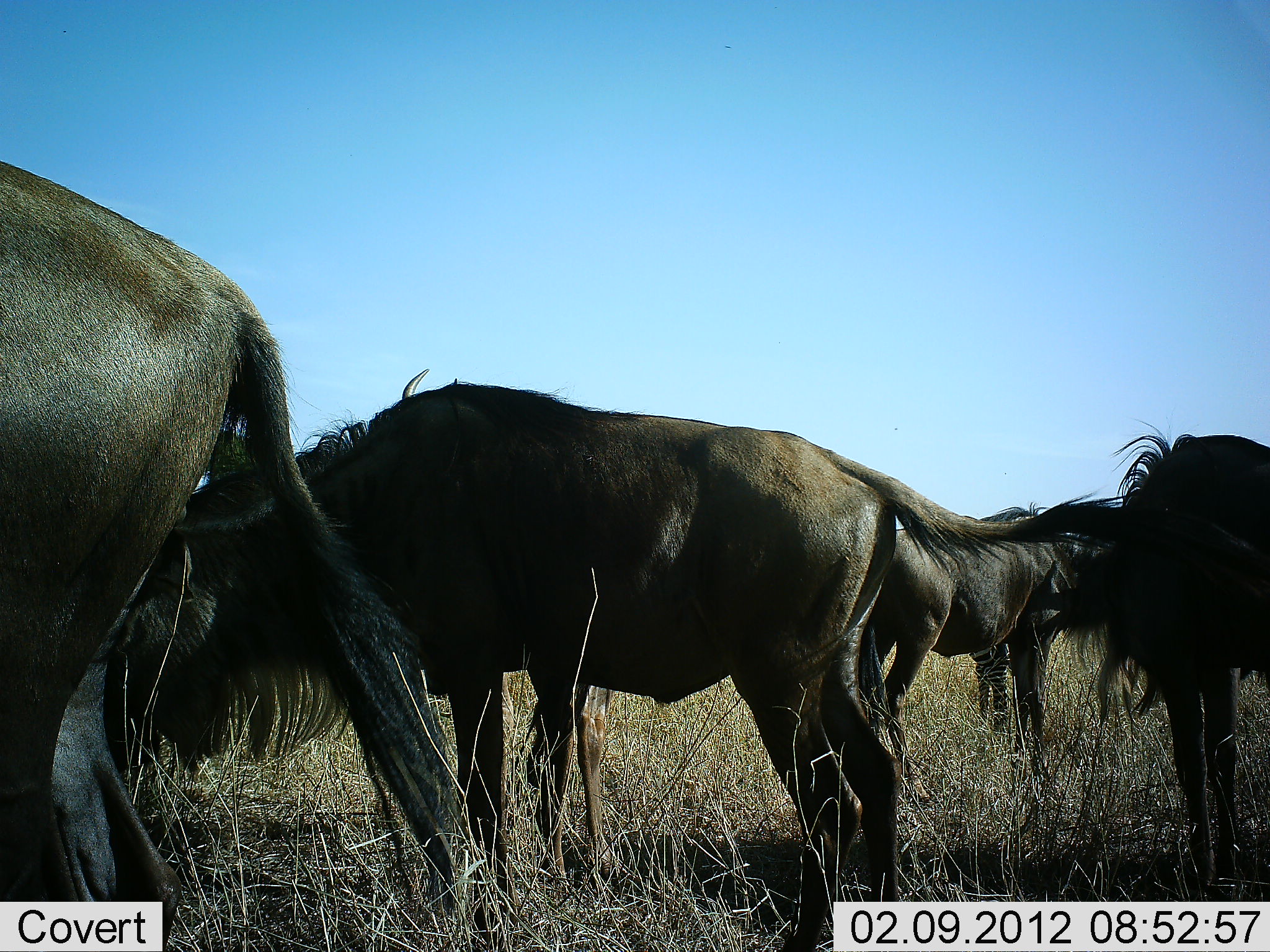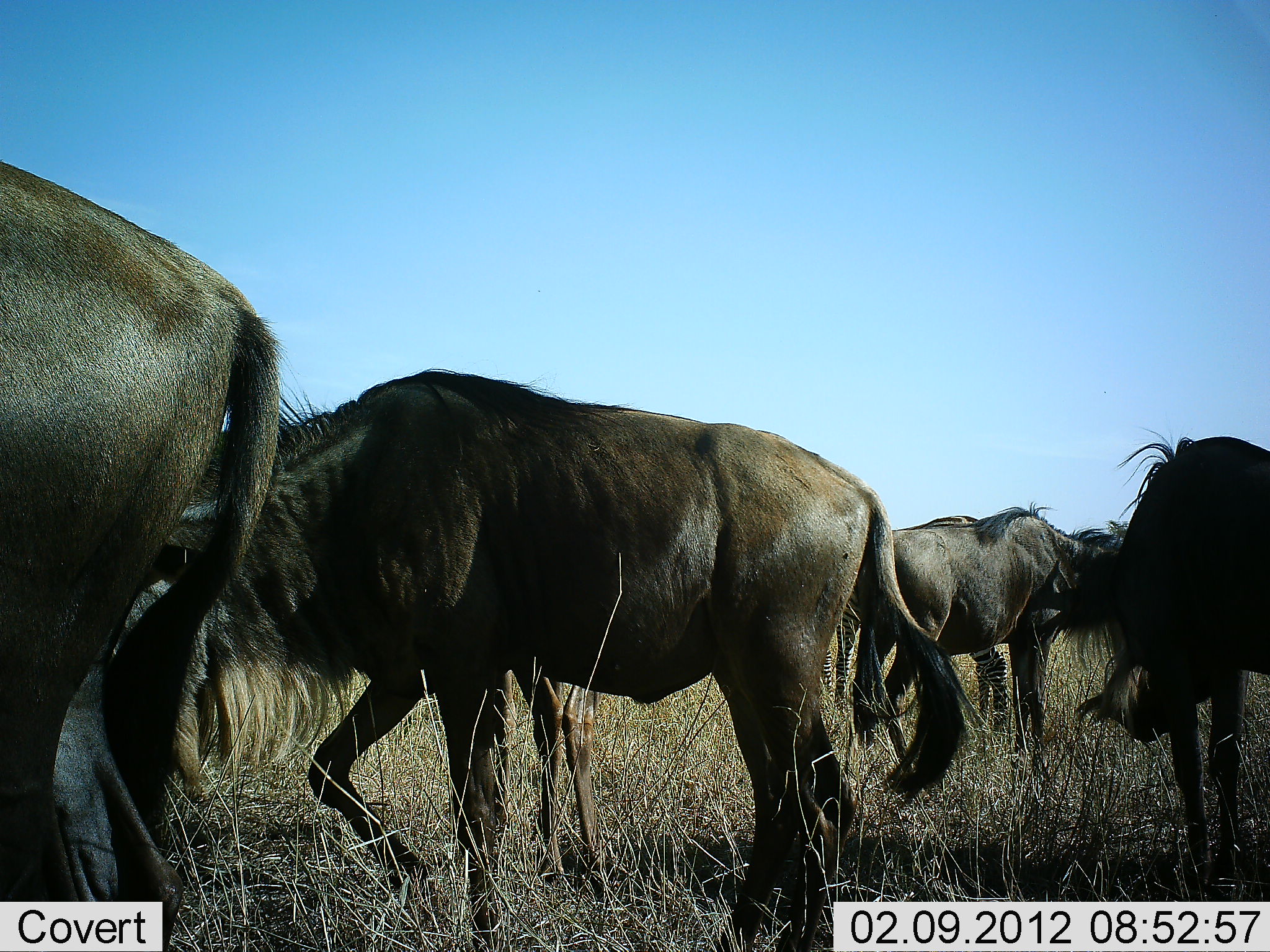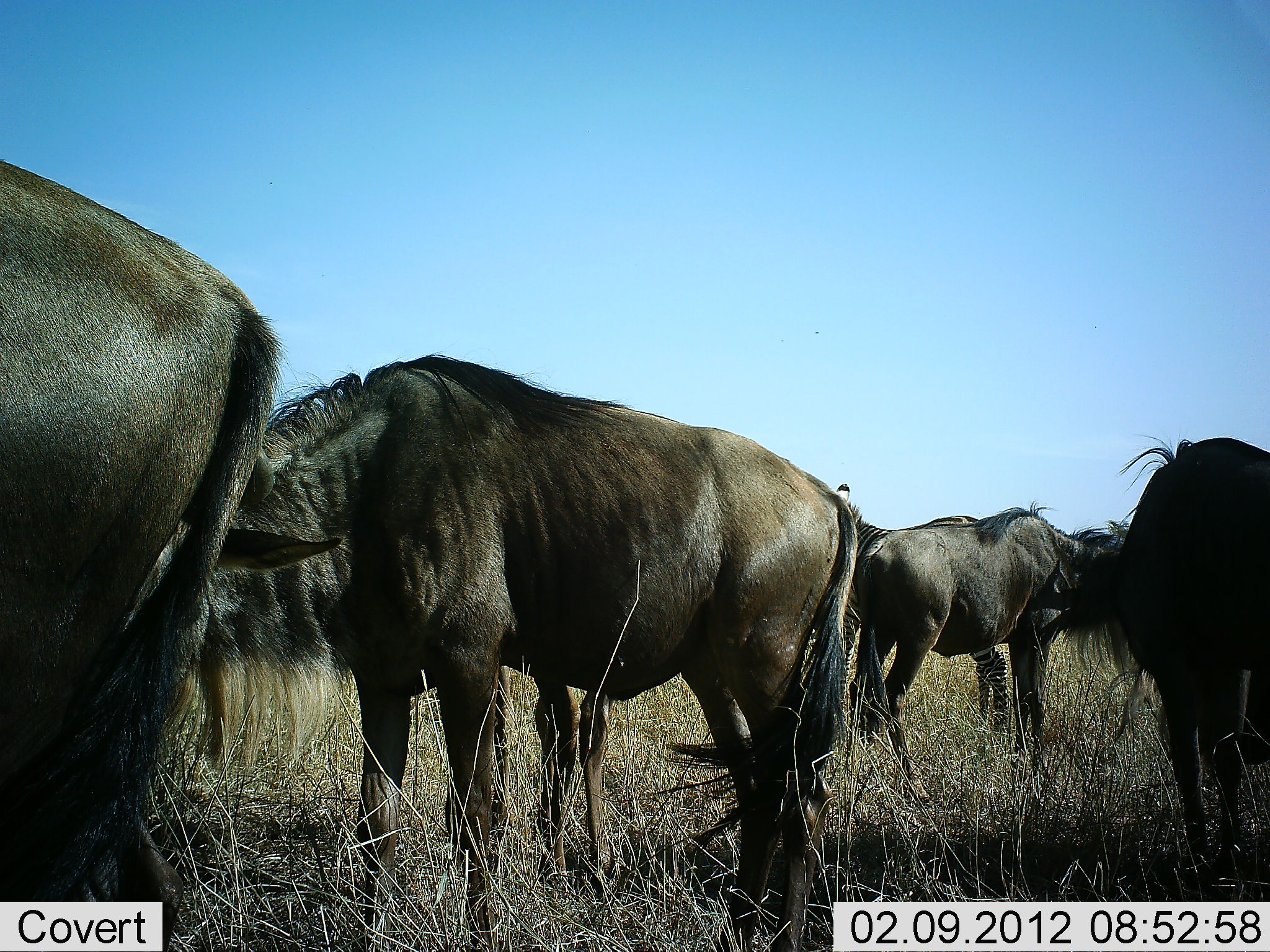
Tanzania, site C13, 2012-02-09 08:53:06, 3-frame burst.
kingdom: Animalia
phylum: Chordata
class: Mammalia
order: Artiodactyla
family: Bovidae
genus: Connochaetes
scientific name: Connochaetes taurinus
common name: blue wildebeest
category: wildebeest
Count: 5.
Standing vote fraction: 77%.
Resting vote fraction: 8%.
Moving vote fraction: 46%.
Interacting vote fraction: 8%.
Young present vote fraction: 0%.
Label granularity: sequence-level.